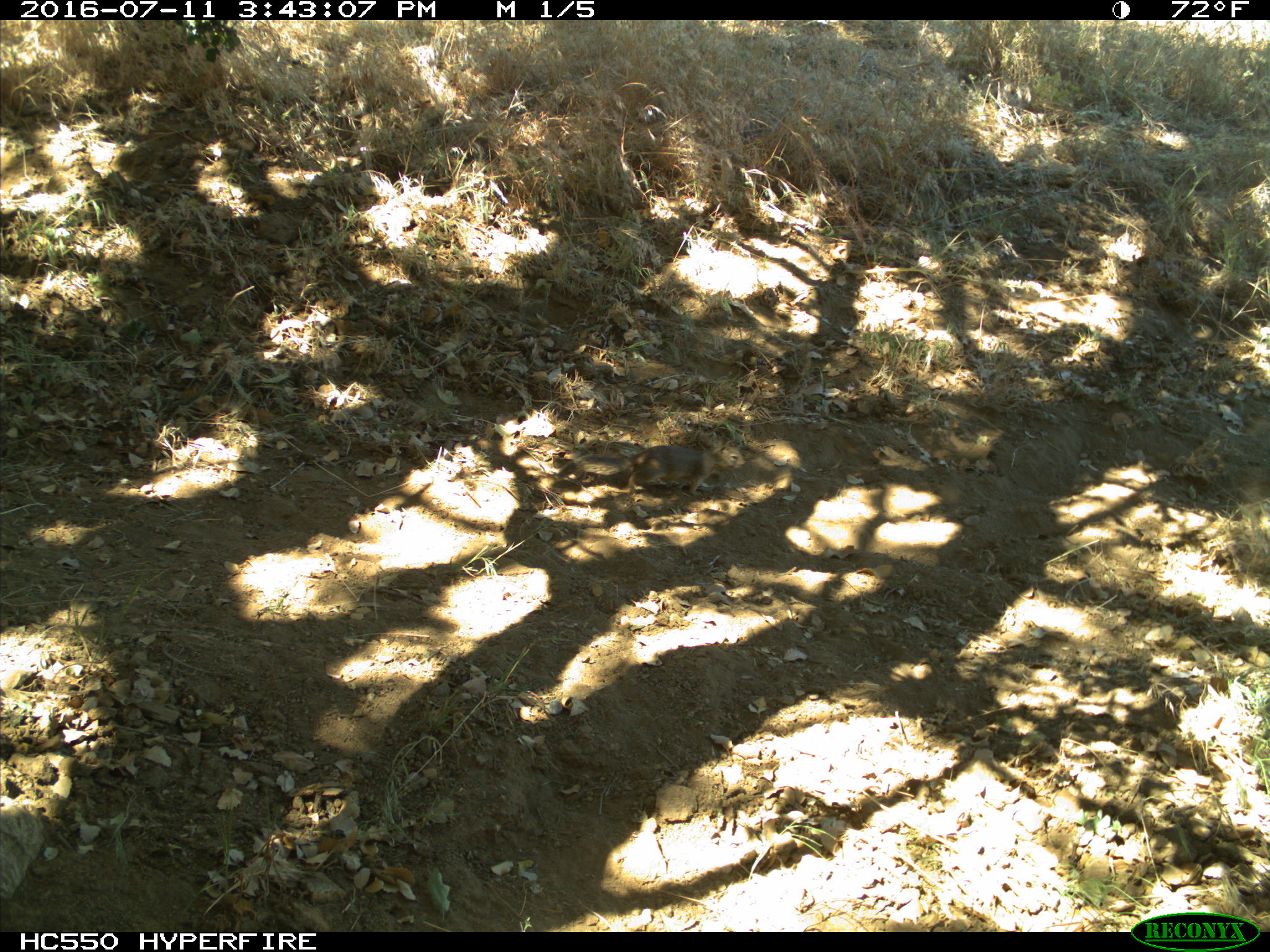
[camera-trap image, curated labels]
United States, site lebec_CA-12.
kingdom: Animalia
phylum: Chordata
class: Mammalia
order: Rodentia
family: Sciuridae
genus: Otospermophilus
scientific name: Otospermophilus beecheyi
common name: california ground squirrel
Otospermophilus beecheyi (california ground squirrel).